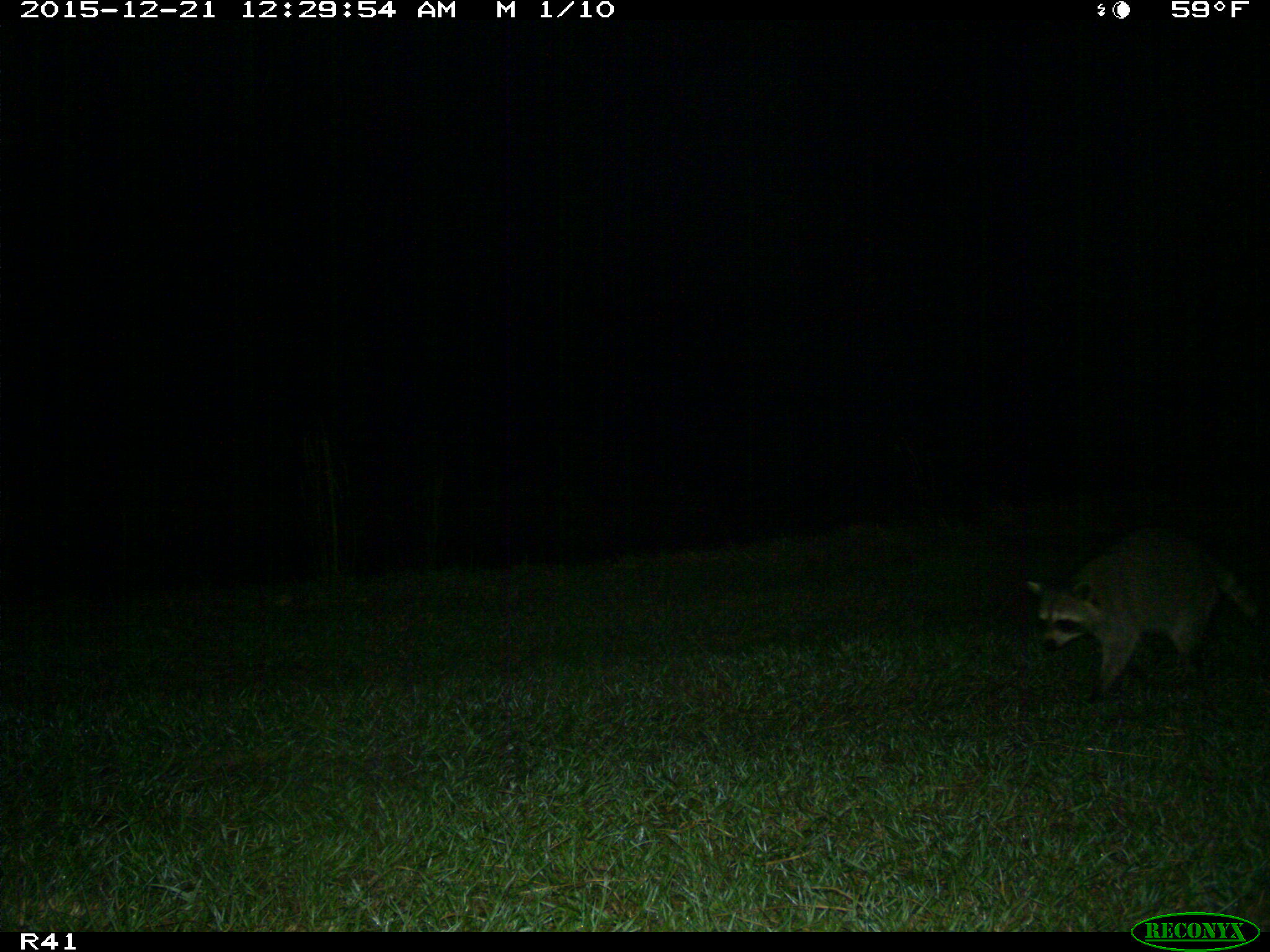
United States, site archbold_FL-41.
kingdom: Animalia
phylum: Chordata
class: Mammalia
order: Carnivora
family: Procyonidae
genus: Procyon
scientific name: Procyon lotor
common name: common raccoon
Procyon lotor (common raccoon).